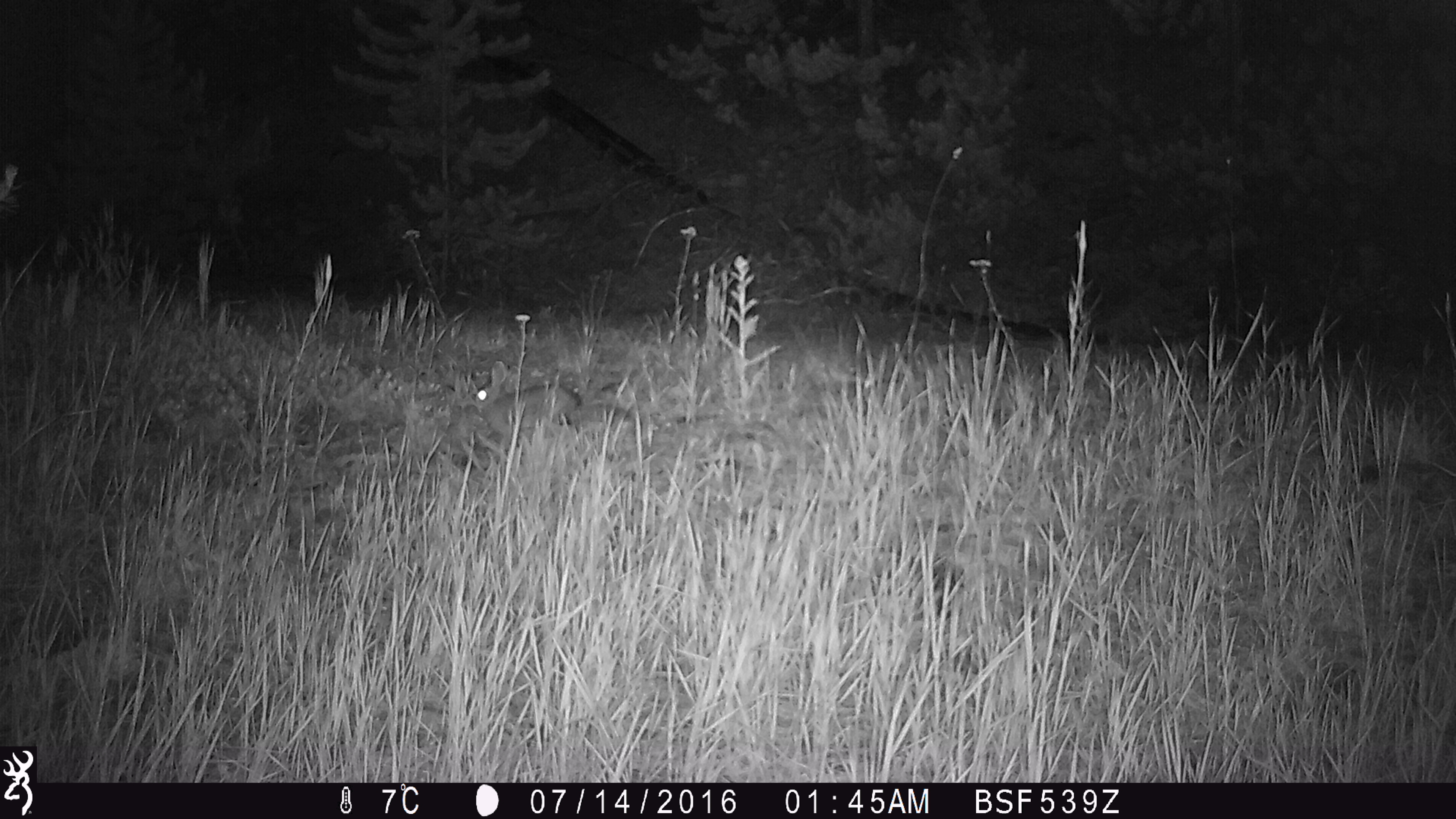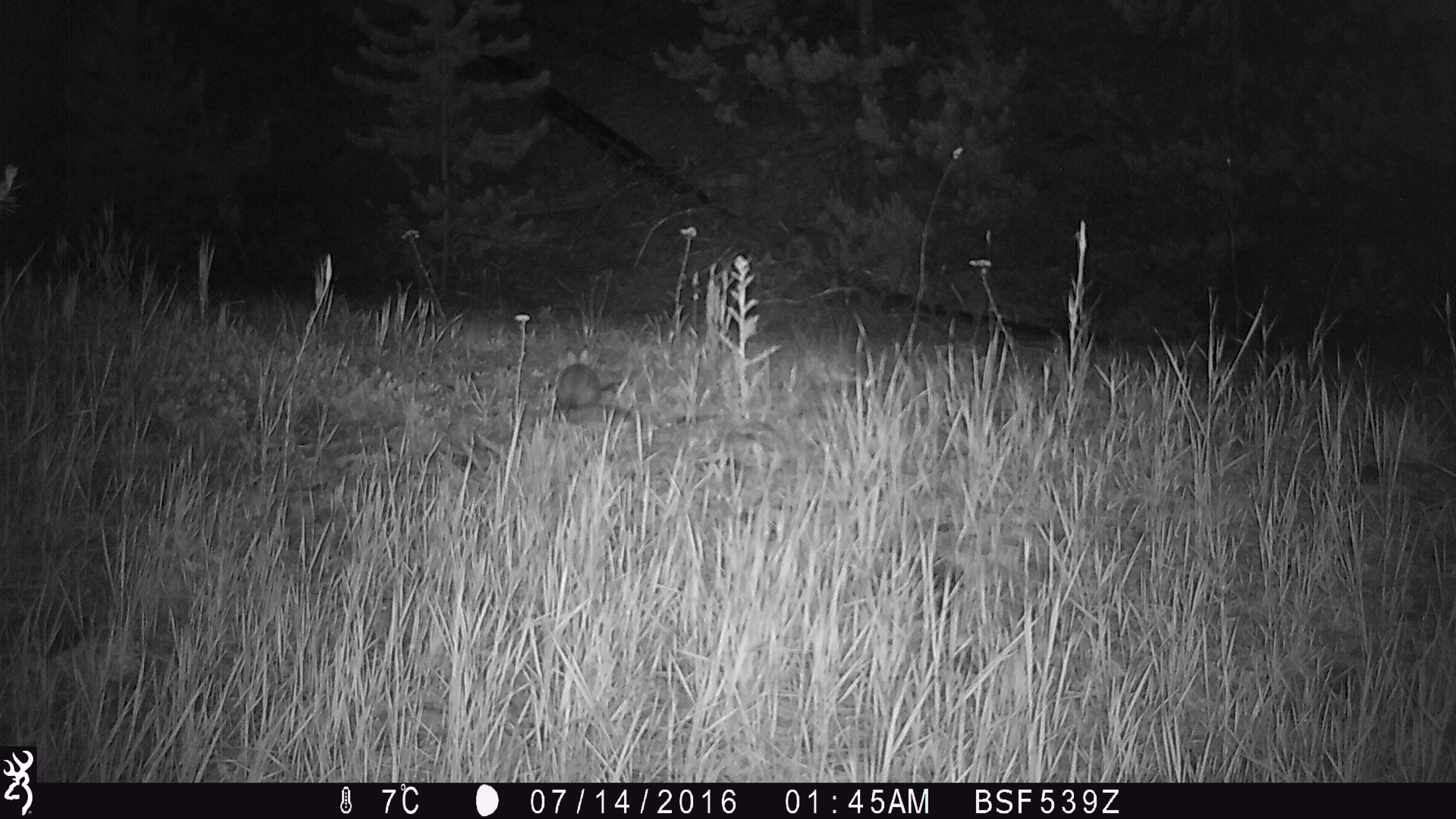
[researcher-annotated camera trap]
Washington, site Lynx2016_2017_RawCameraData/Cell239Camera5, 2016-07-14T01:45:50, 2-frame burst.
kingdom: Animalia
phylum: Chordata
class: Mammalia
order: Lagomorpha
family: Leporidae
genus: Lepus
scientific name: Lepus americanus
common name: snowshoe hare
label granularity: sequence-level